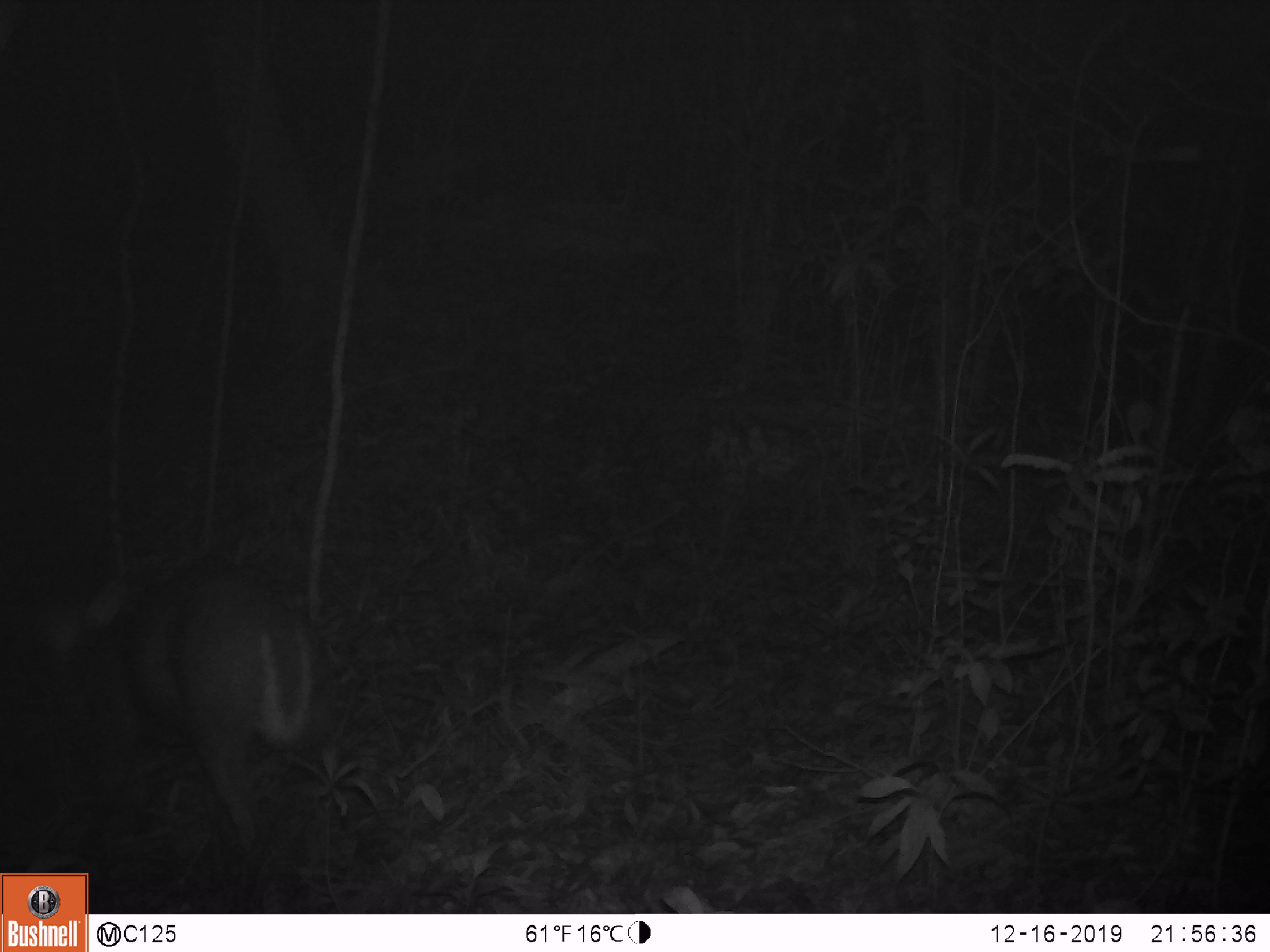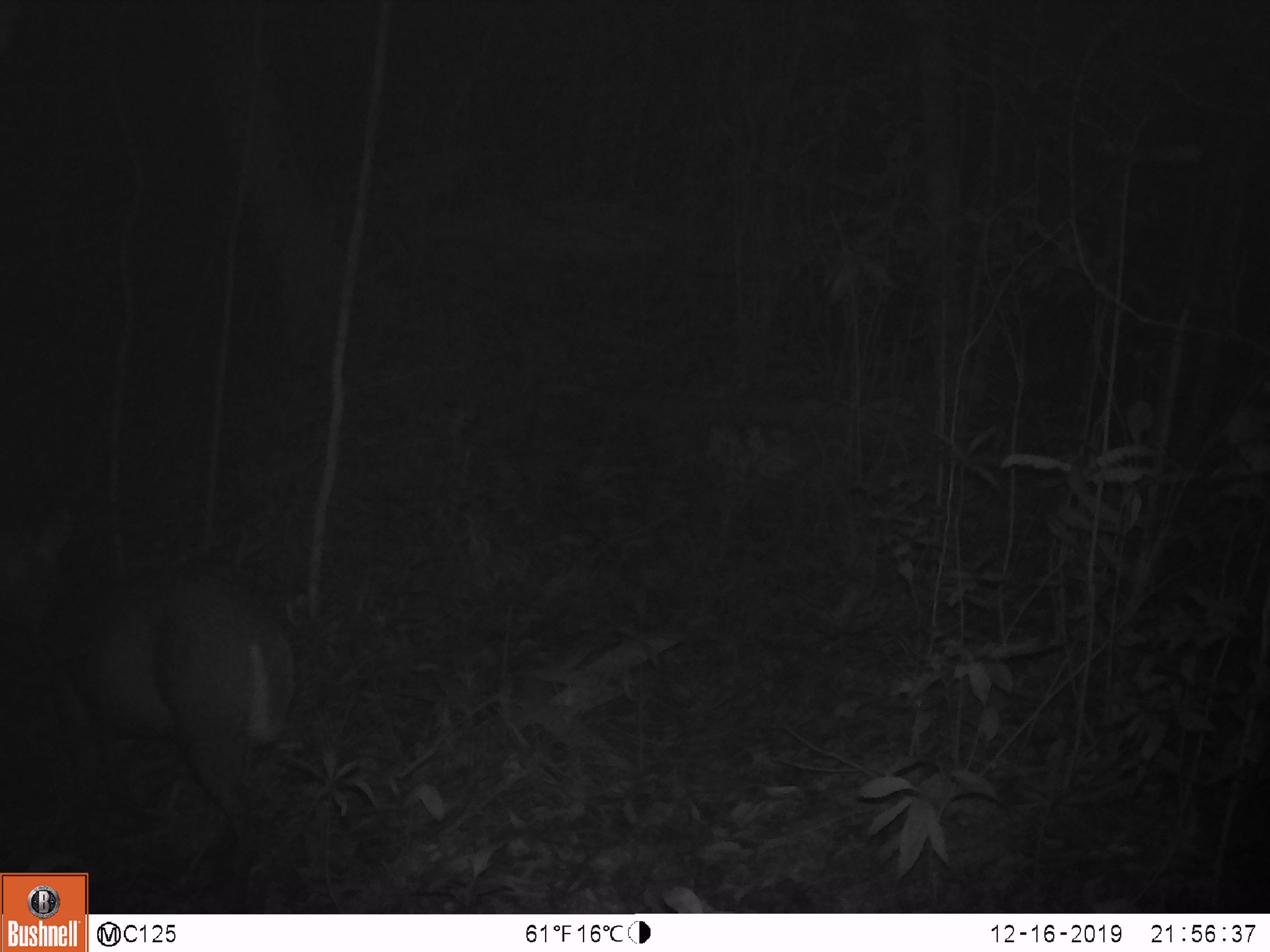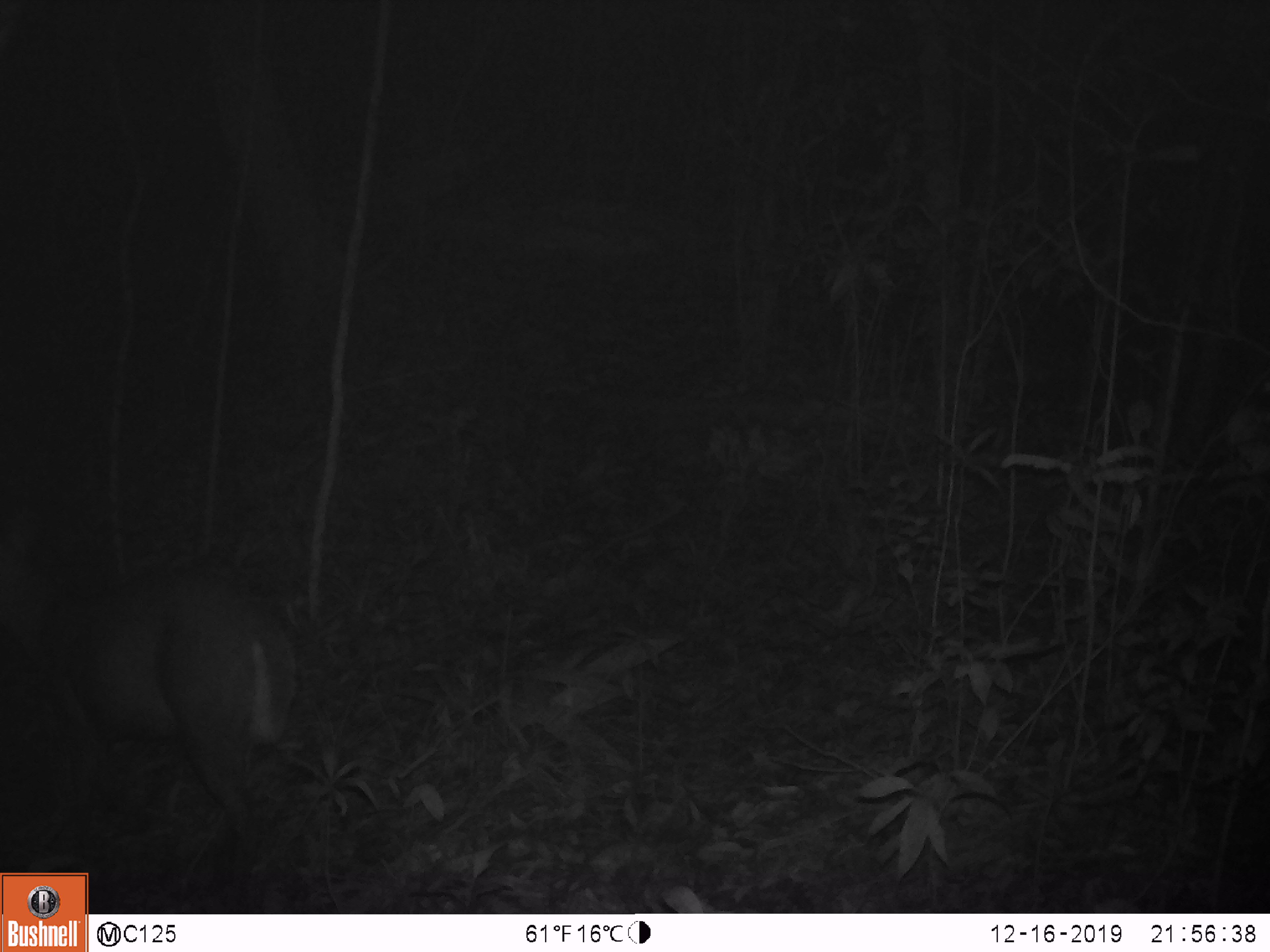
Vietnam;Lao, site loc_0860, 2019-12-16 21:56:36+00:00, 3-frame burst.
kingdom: Animalia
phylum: Chordata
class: Mammalia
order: Artiodactyla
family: Cervidae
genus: Muntiacus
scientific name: Muntiacus rooseveltorum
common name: roosevelt's muntjac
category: roosevelts muntjac group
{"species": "roosevelts muntjac group (roosevelt's muntjac) (Muntiacus rooseveltorum)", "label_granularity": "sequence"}